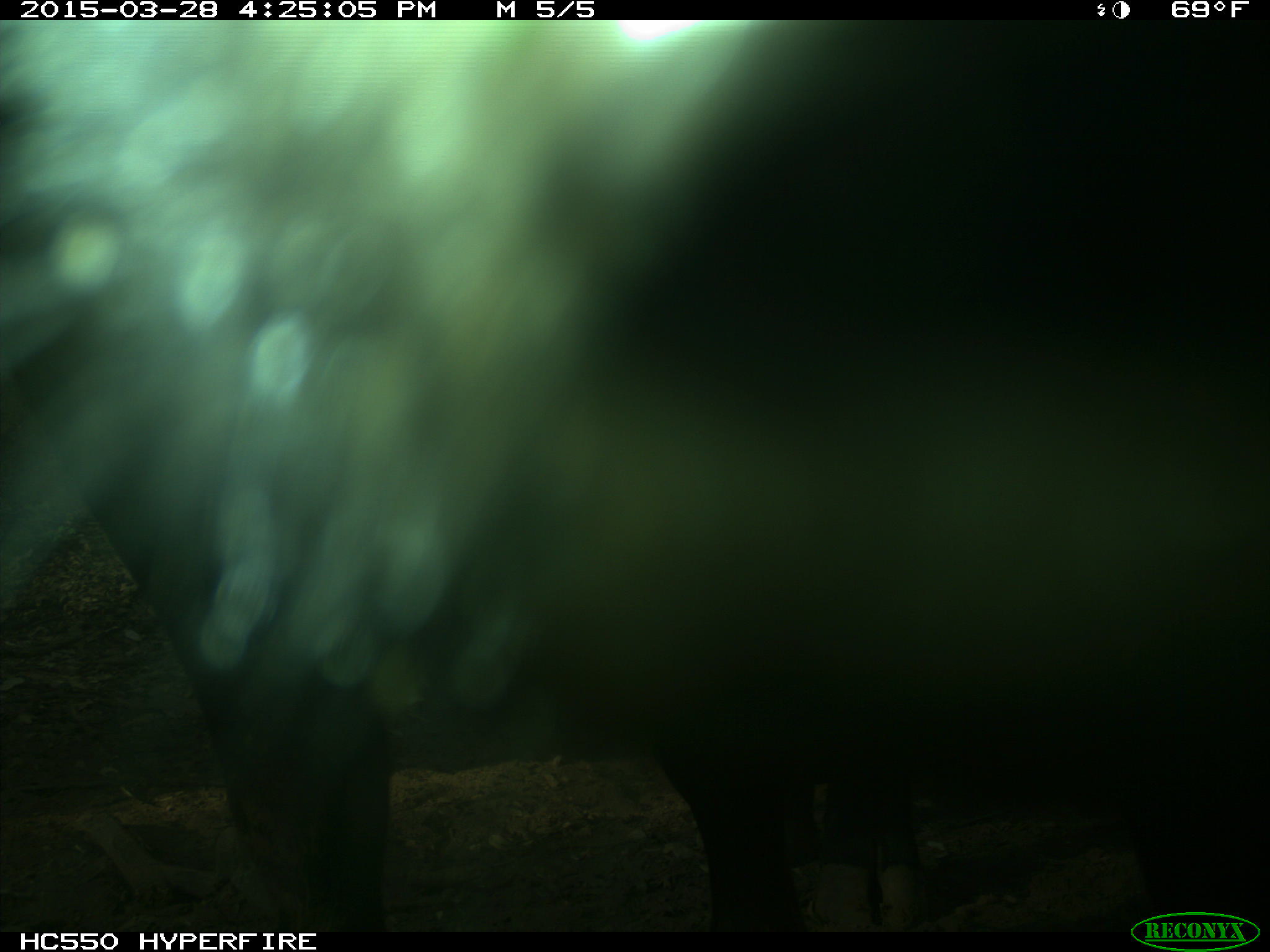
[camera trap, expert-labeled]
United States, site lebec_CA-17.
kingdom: Animalia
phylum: Chordata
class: Mammalia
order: Artiodactyla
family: Bovidae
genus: Bos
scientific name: Bos taurus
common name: domestic cow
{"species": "Bos taurus (domestic cow)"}